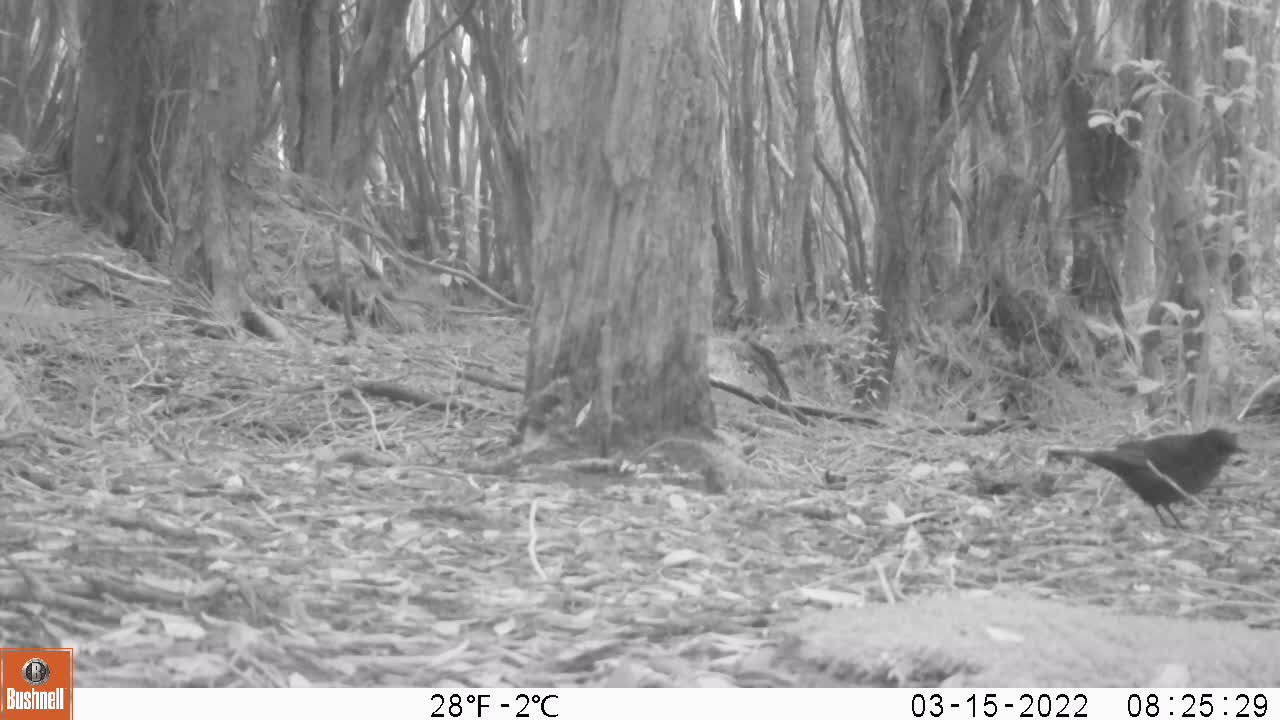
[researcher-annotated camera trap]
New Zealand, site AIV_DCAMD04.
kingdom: Animalia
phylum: Chordata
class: Aves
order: Passeriformes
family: Turdidae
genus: Turdus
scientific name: Turdus merula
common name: eurasian blackbird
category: blackbird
Blackbird (eurasian blackbird) (Turdus merula).